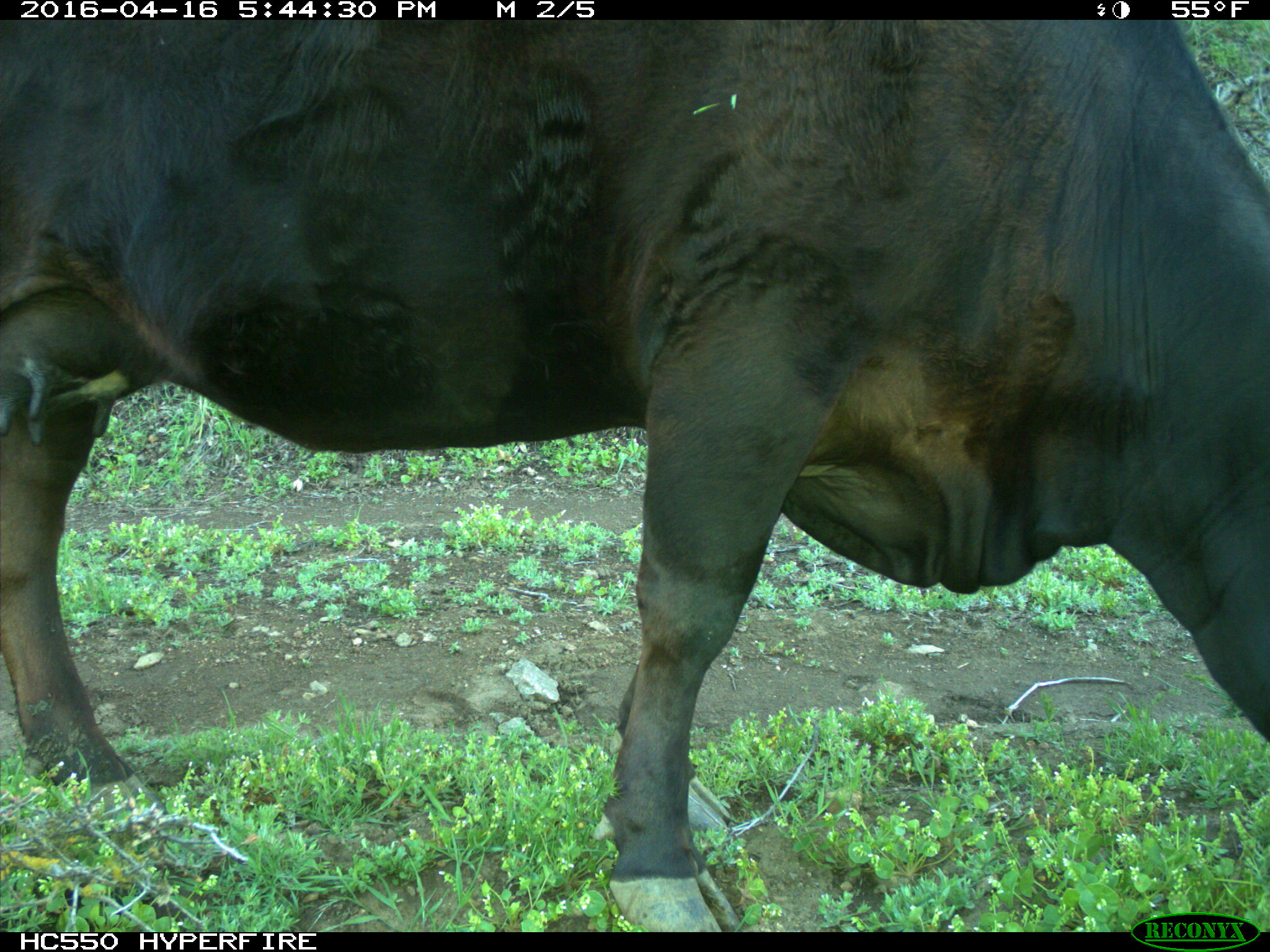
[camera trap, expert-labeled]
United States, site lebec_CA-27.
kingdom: Animalia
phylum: Chordata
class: Mammalia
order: Artiodactyla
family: Bovidae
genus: Bos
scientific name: Bos taurus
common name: domestic cow